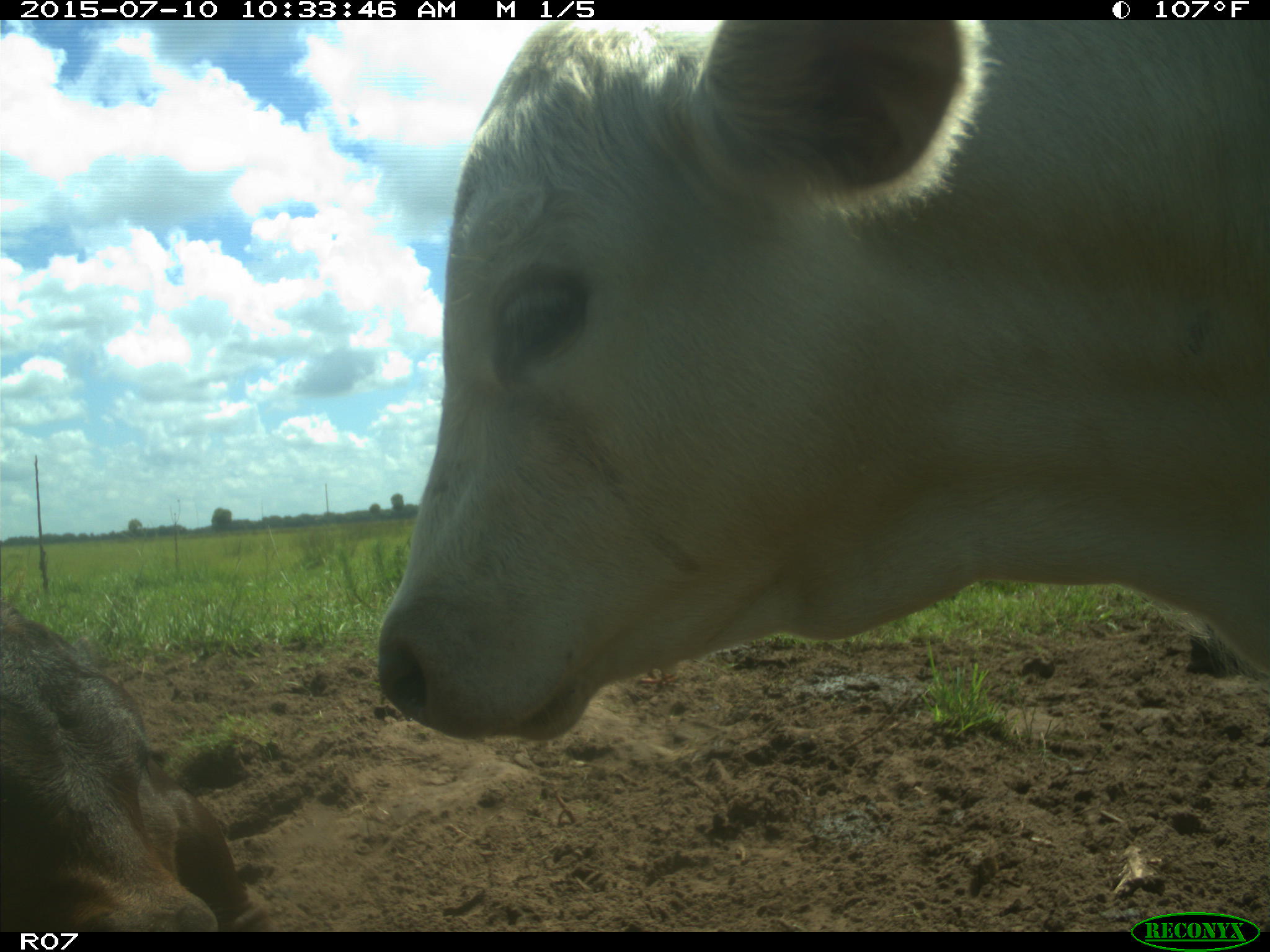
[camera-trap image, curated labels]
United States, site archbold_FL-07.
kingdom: Animalia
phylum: Chordata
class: Mammalia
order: Artiodactyla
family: Bovidae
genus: Bos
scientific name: Bos taurus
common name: domestic cow